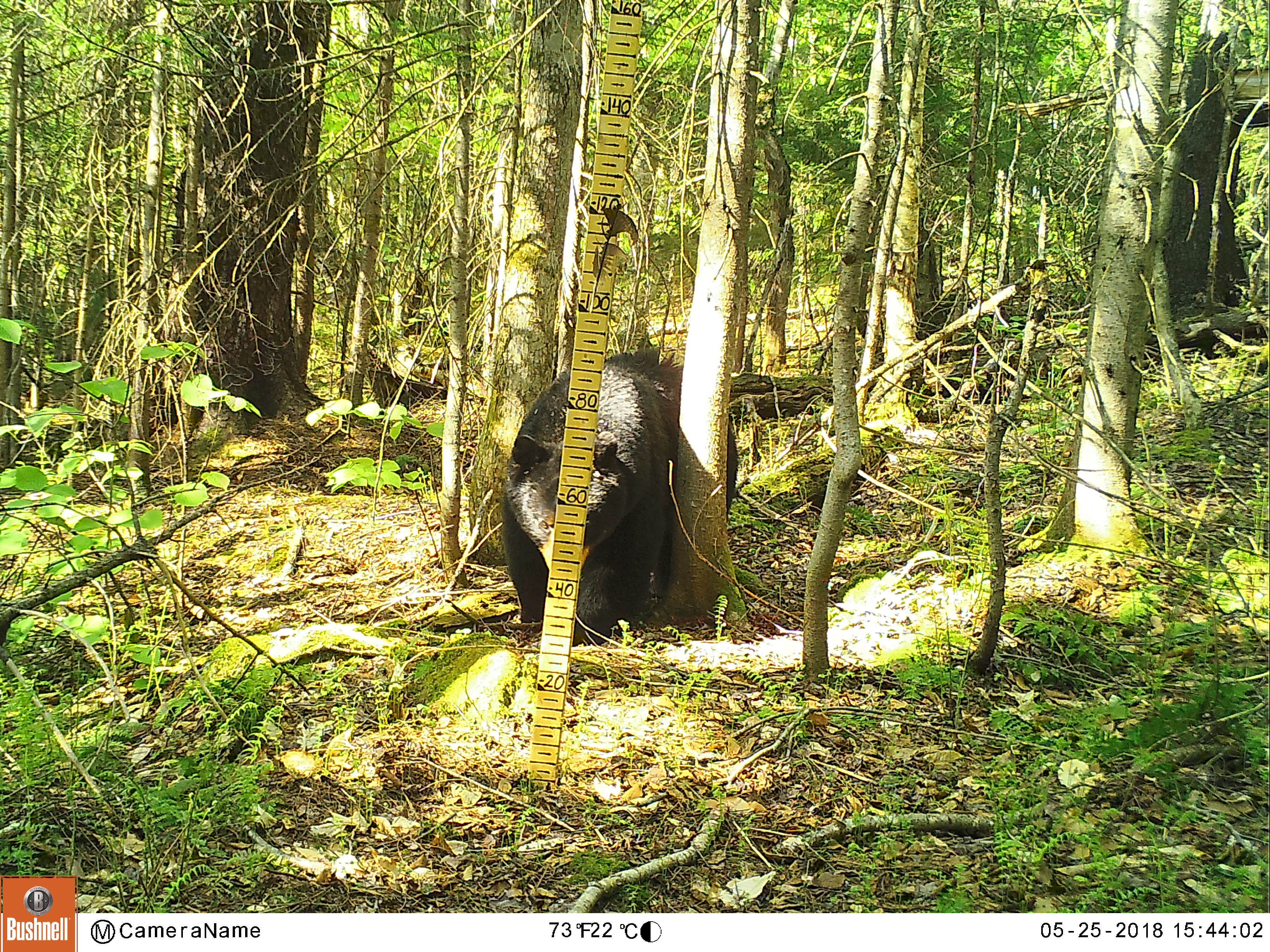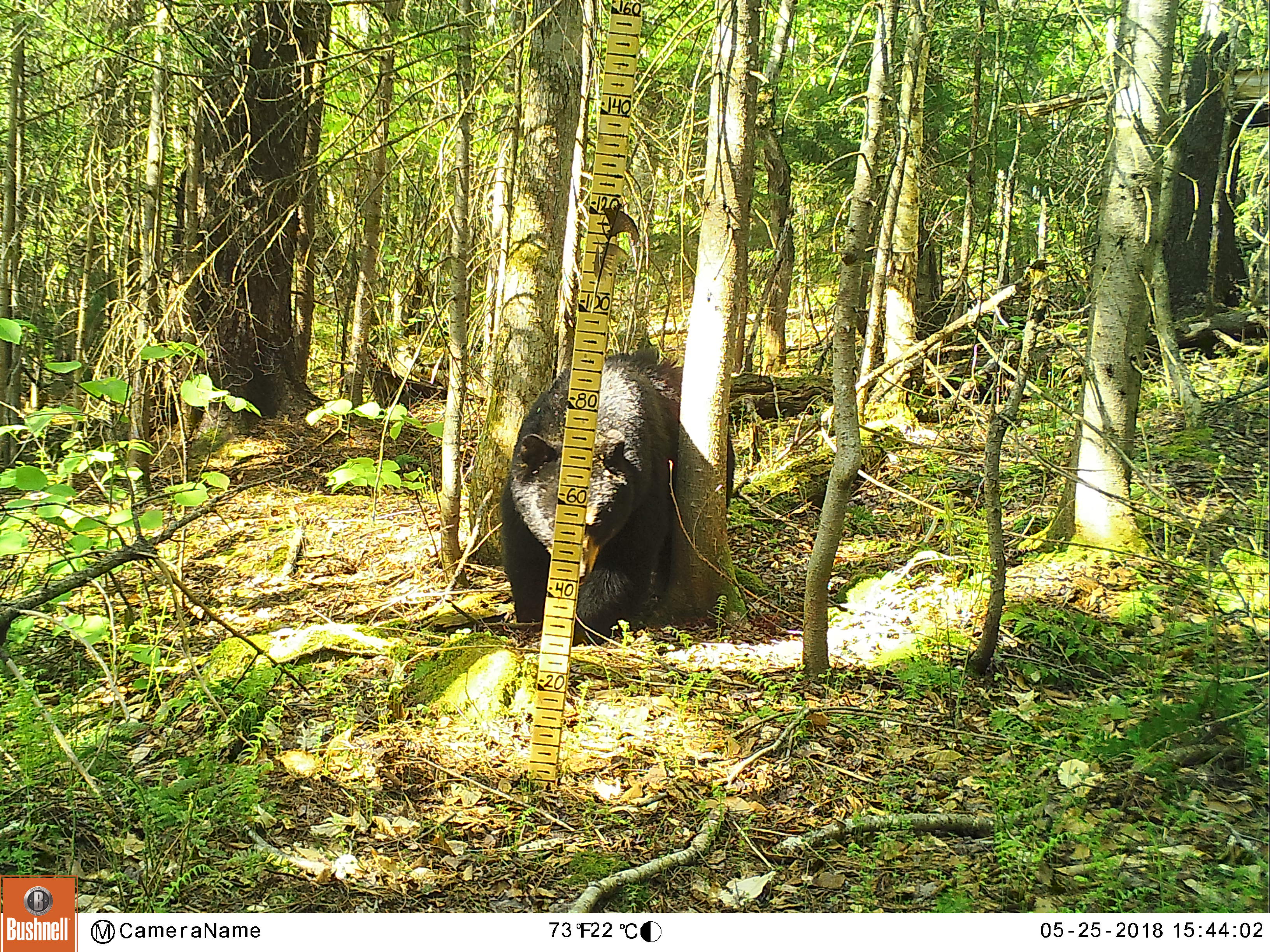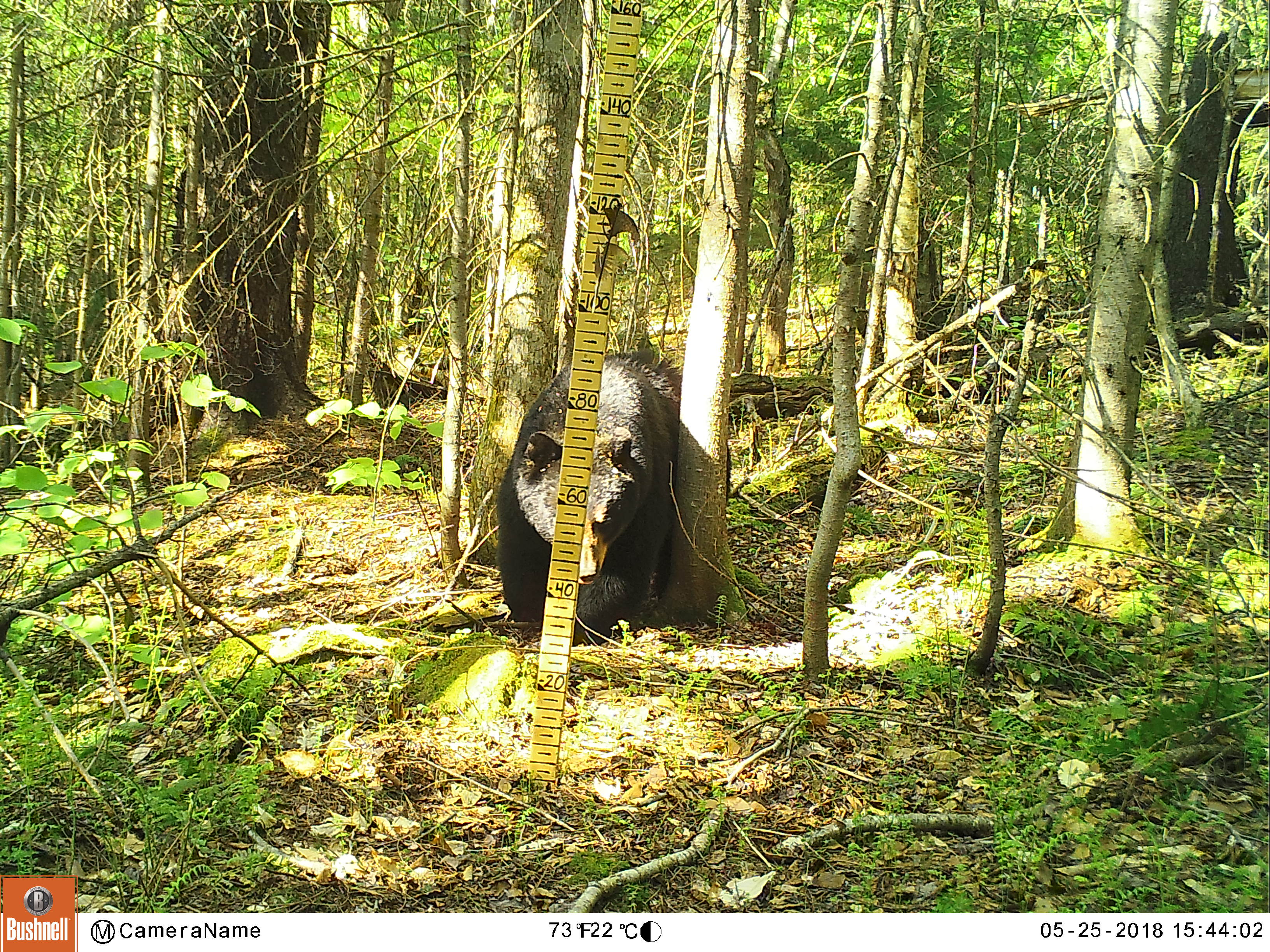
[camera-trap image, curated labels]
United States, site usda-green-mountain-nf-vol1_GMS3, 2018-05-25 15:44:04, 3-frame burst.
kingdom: Animalia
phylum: Chordata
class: Mammalia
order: Carnivora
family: Ursidae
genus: Ursus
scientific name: Ursus americanus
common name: black bear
Black bear (Ursus americanus).